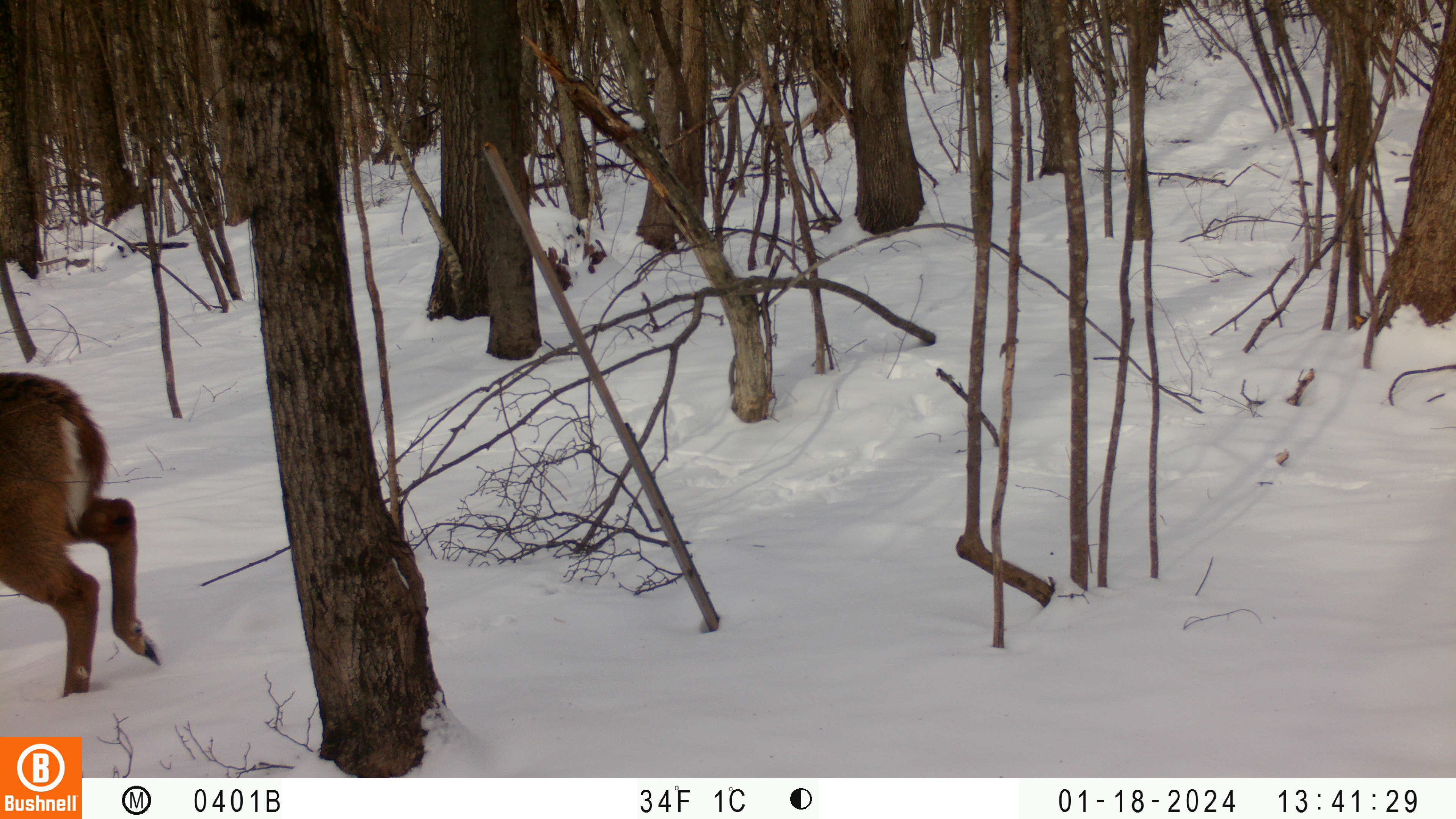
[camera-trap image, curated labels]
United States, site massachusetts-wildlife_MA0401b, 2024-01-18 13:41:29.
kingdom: Animalia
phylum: Chordata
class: Mammalia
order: Artiodactyla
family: Cervidae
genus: Odocoileus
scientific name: Odocoileus virginianus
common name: white-tailed deer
White-tailed deer (Odocoileus virginianus).